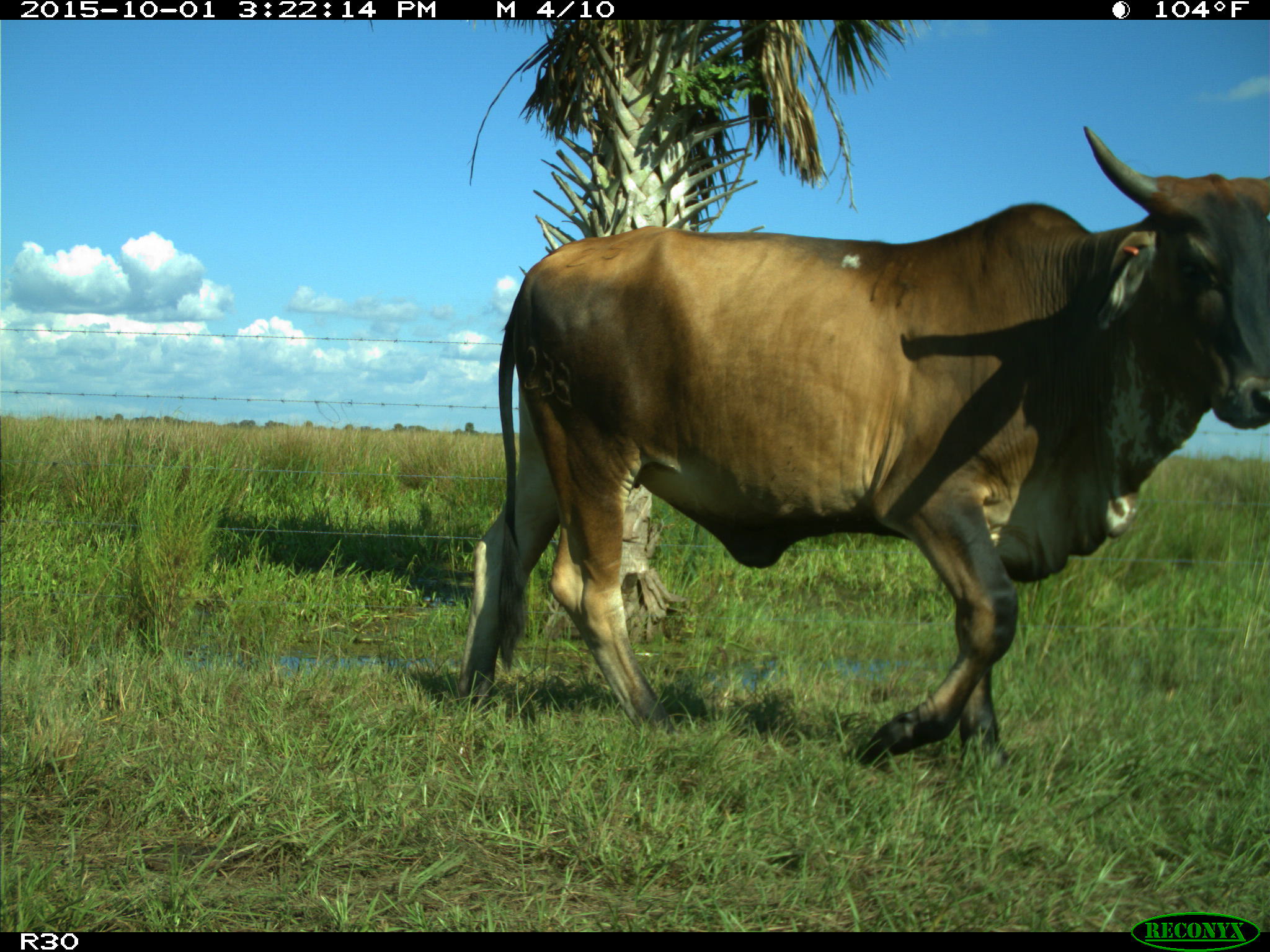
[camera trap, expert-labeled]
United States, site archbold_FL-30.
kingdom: Animalia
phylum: Chordata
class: Mammalia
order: Artiodactyla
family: Bovidae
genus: Bos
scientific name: Bos taurus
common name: domestic cow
Bos taurus (domestic cow).